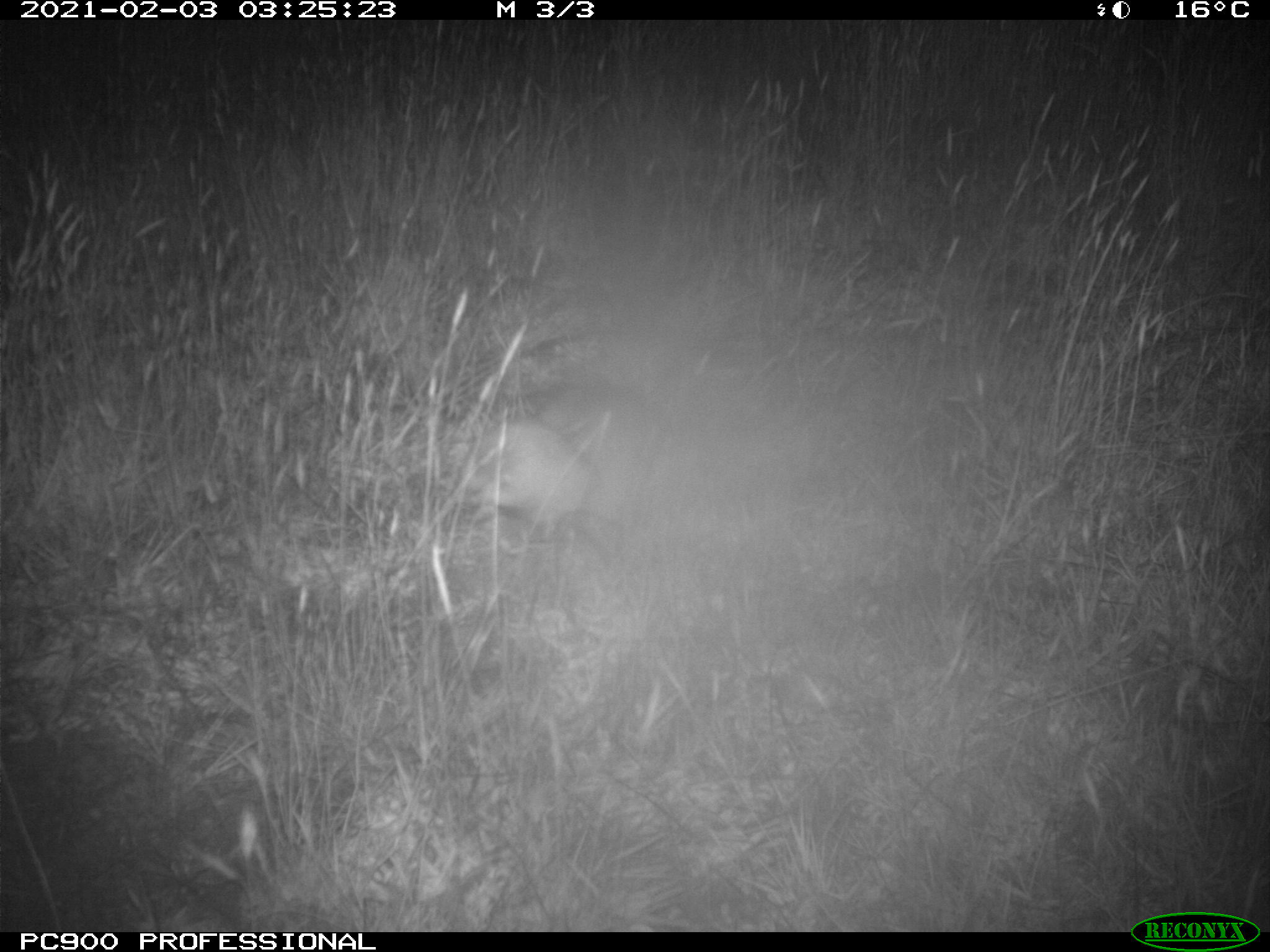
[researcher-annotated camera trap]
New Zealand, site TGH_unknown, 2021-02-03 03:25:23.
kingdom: Animalia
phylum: Chordata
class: Mammalia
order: Carnivora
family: Mustelidae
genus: Mustela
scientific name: Mustela furo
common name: ferret